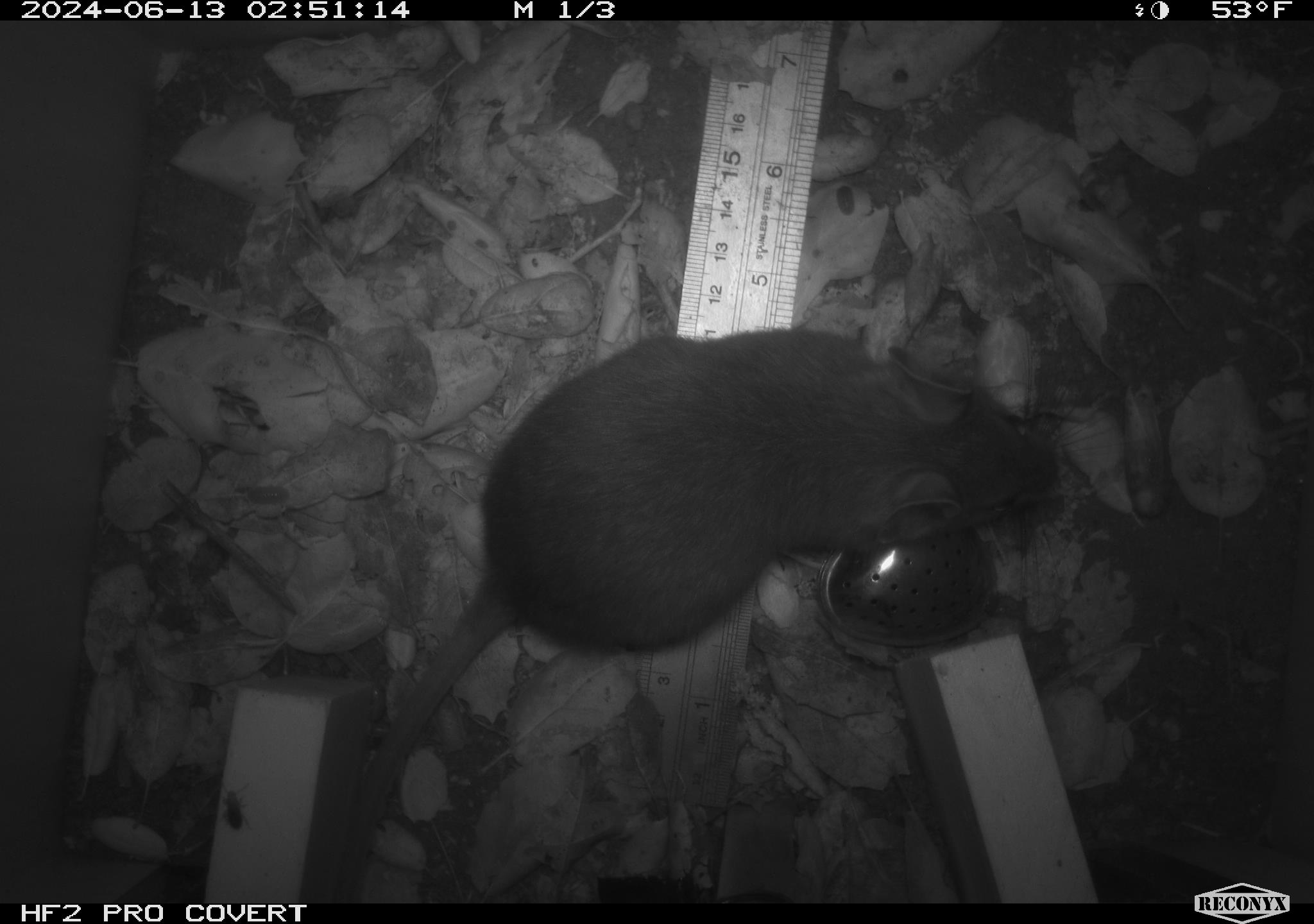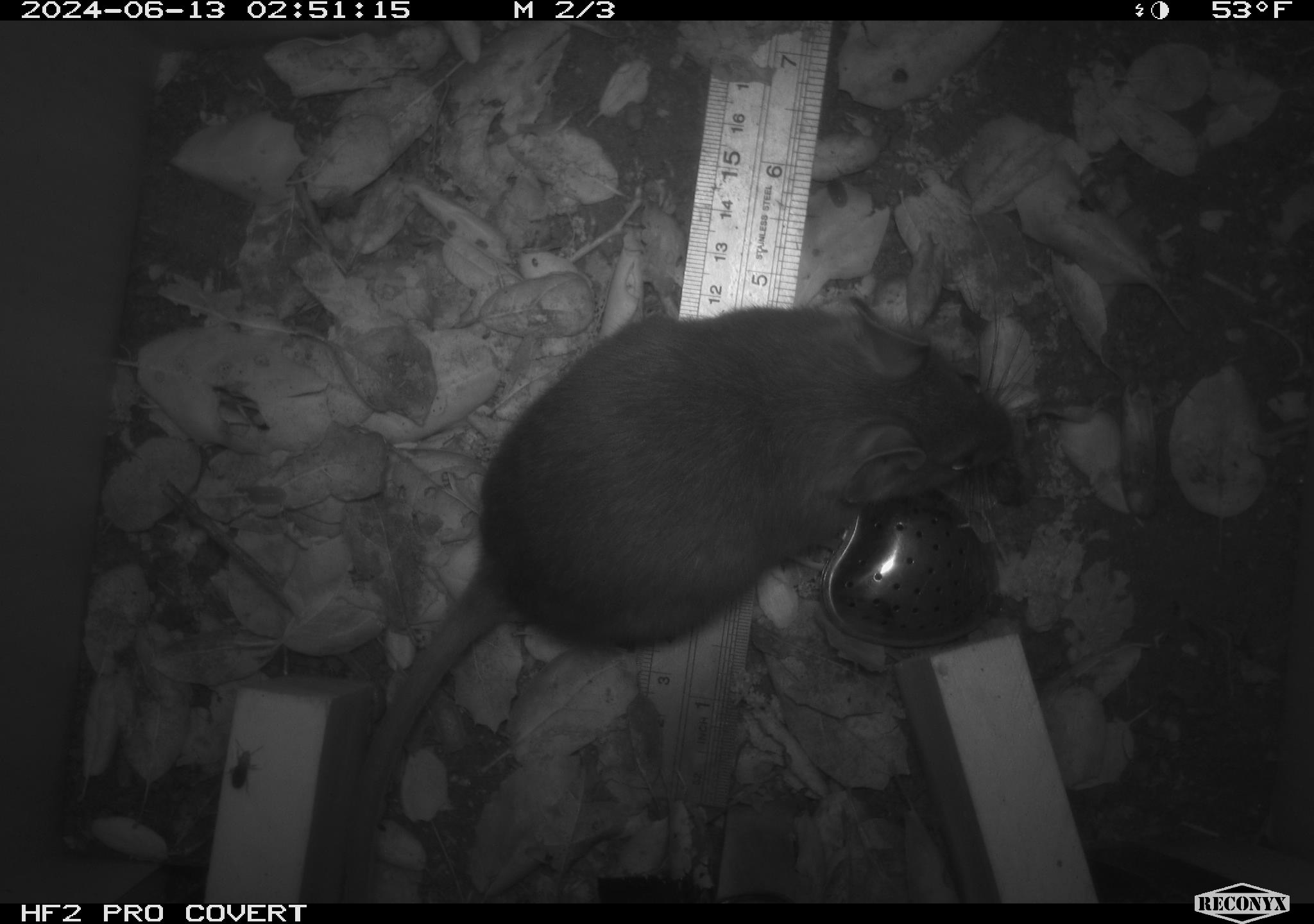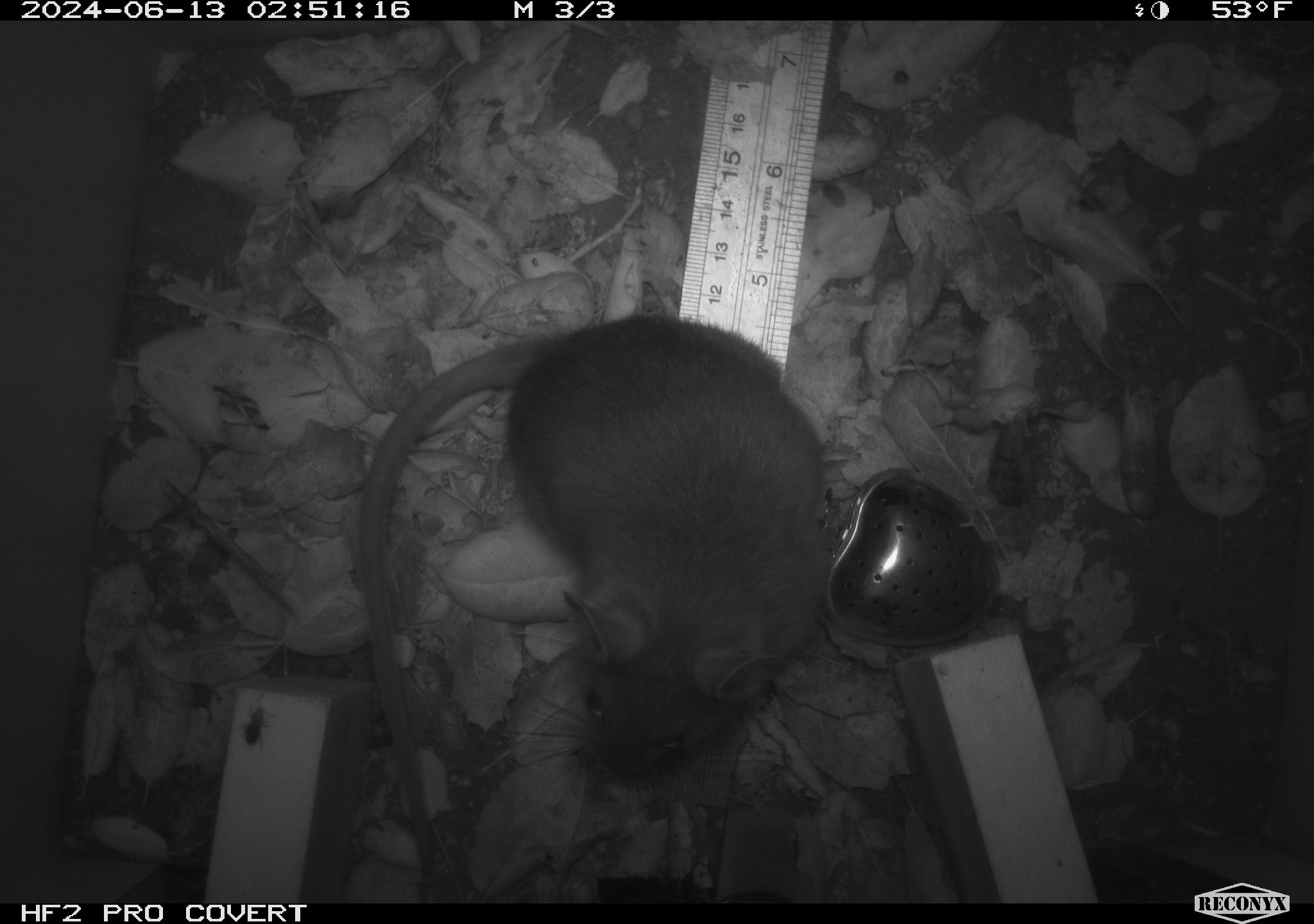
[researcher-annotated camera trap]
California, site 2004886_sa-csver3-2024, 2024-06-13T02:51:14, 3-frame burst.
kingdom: Animalia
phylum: Chordata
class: Mammalia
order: Rodentia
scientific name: Rodentia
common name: rodent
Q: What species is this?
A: Rodent (Rodentia).